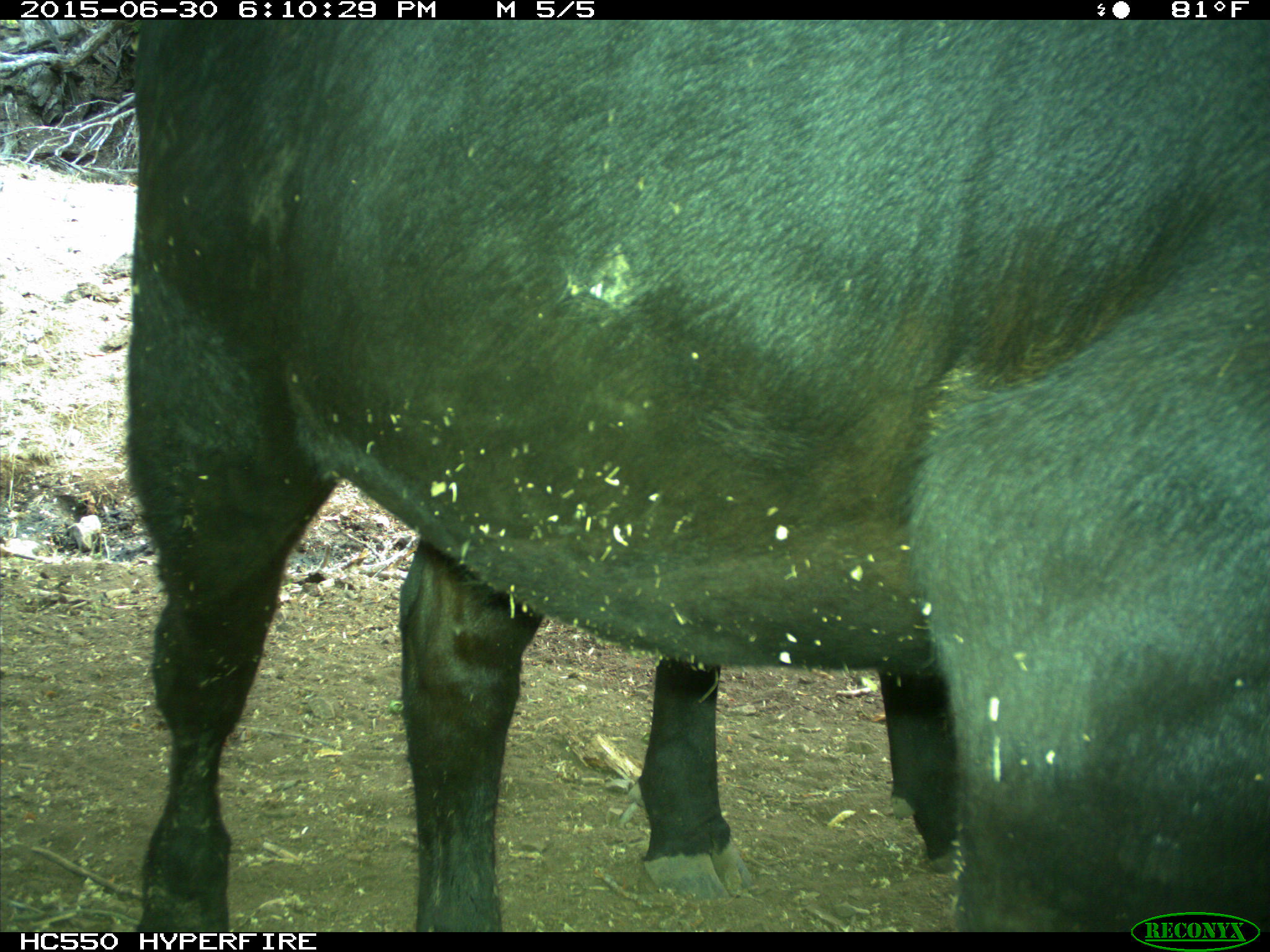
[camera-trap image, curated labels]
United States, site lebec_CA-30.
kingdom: Animalia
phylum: Chordata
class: Mammalia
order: Artiodactyla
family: Bovidae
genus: Bos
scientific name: Bos taurus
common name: domestic cow